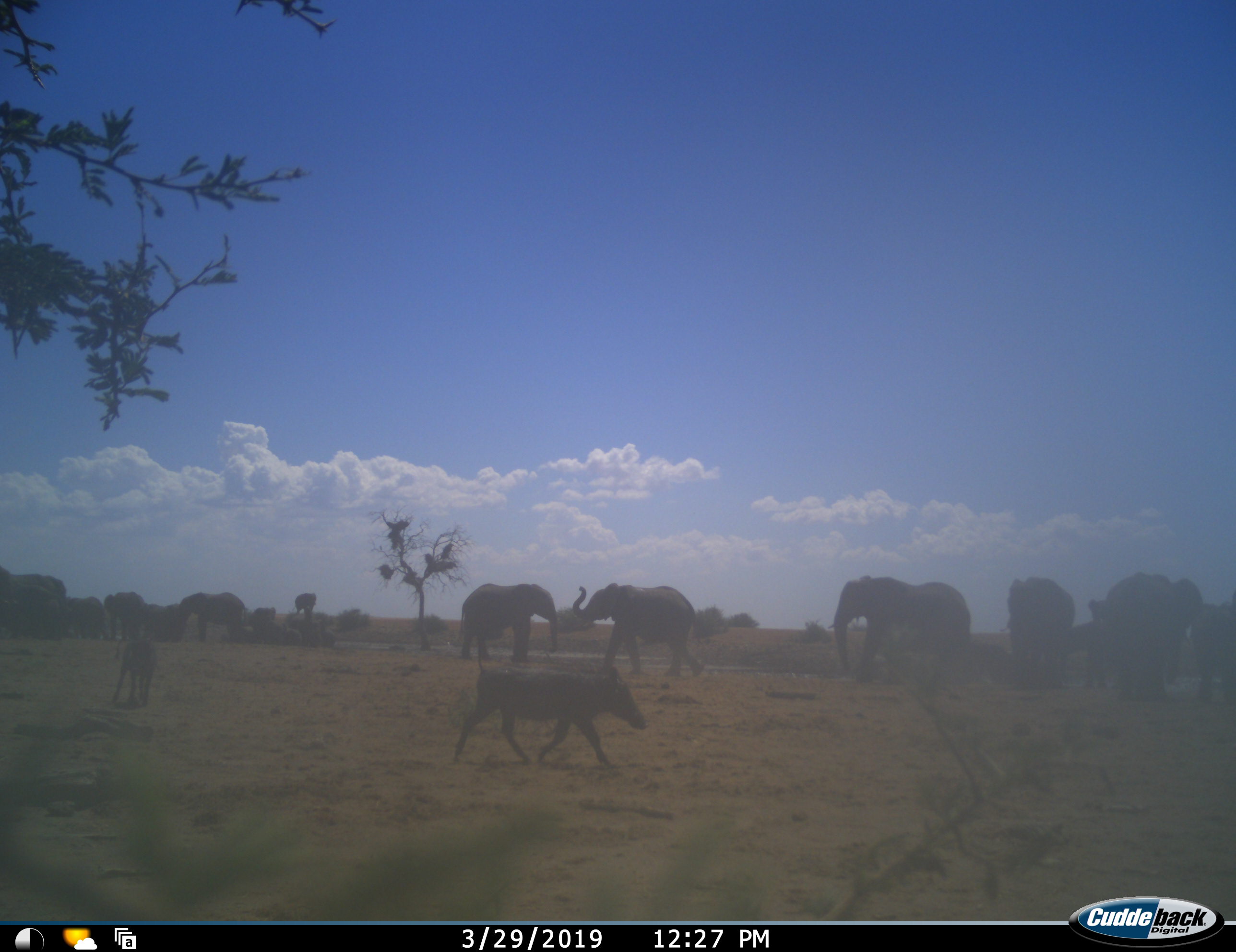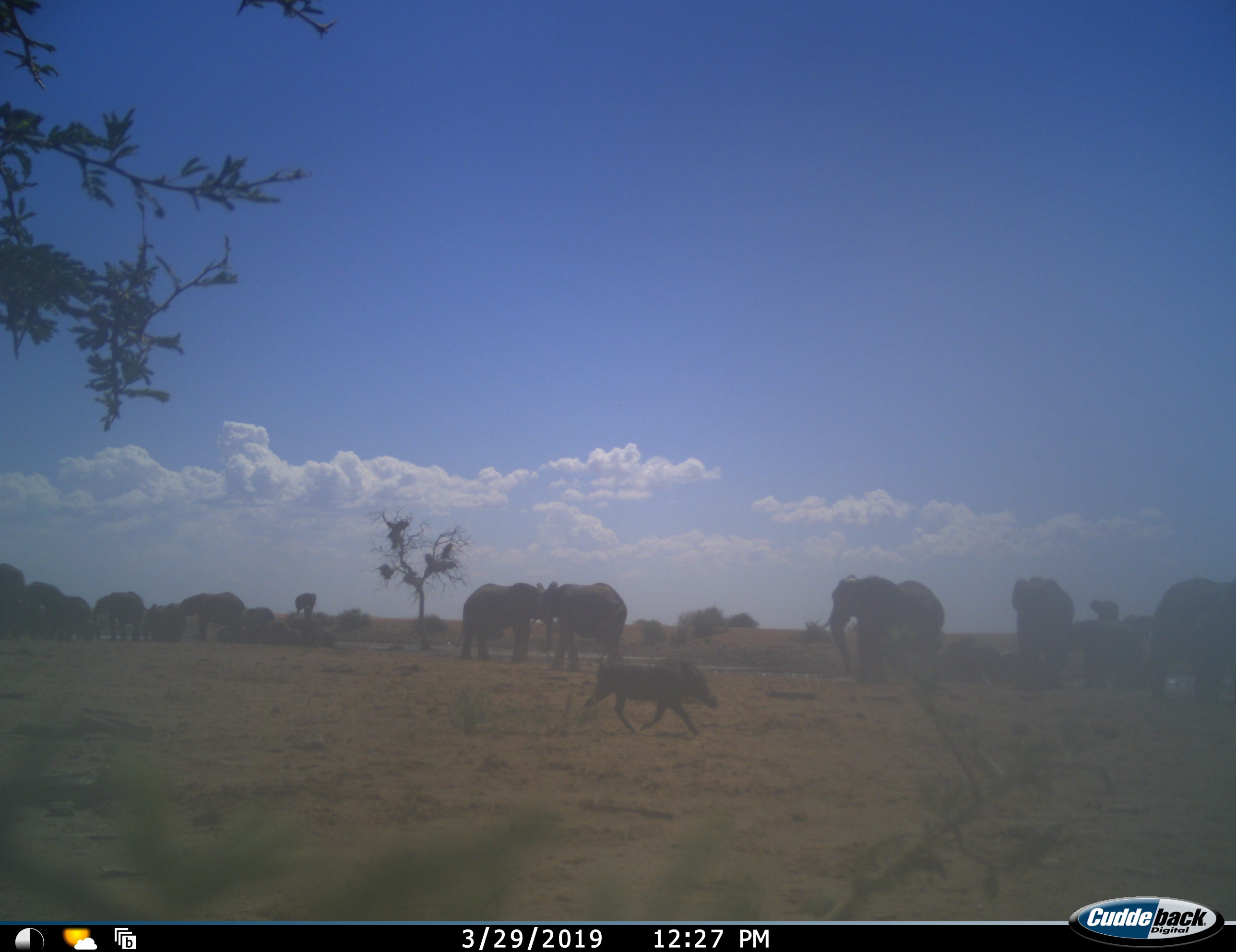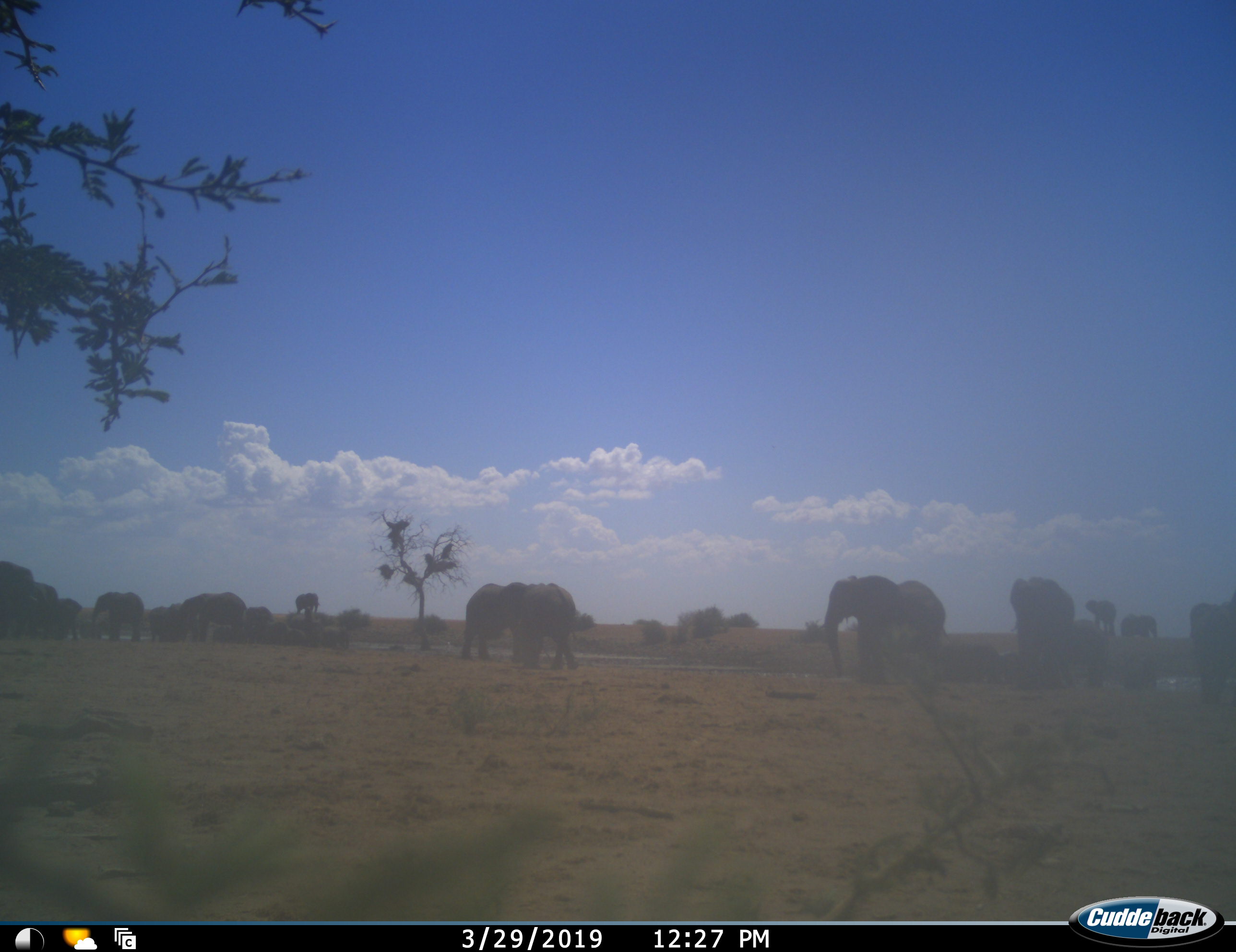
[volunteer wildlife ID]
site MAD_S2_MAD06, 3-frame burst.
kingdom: Animalia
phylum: Chordata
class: Mammalia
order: Proboscidea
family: Elephantidae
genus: Loxodonta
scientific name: Loxodonta africana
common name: african bush elephant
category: elephant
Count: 11-50.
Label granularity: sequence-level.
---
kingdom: Animalia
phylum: Chordata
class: Mammalia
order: Artiodactyla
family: Suidae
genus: Phacochoerus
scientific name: Phacochoerus africanus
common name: warthog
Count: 2.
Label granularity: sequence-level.